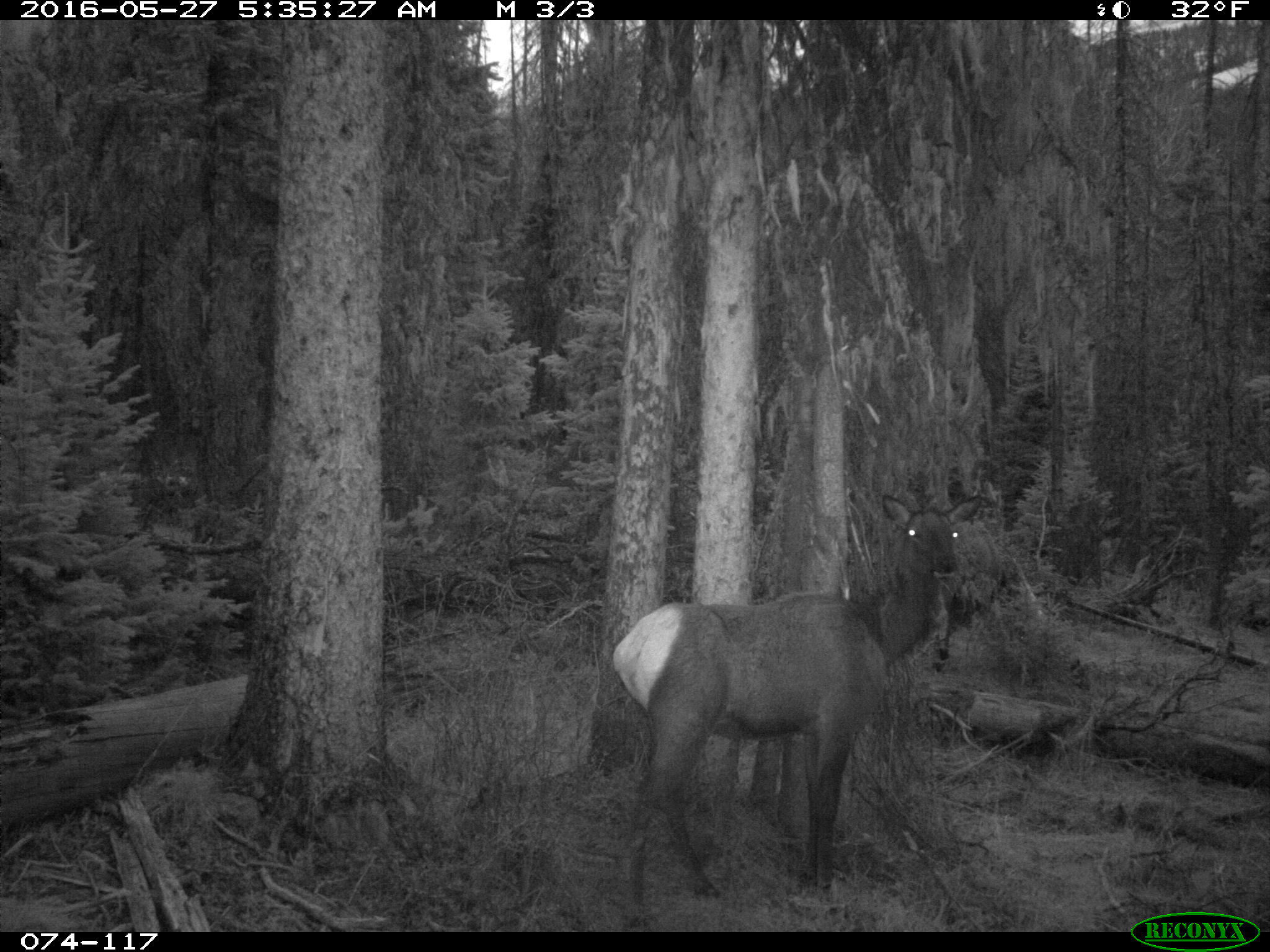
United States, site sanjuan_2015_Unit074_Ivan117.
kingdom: Animalia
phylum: Chordata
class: Mammalia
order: Artiodactyla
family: Cervidae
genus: Cervus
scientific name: Cervus elaphus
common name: red deer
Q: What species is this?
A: Cervus elaphus (red deer).